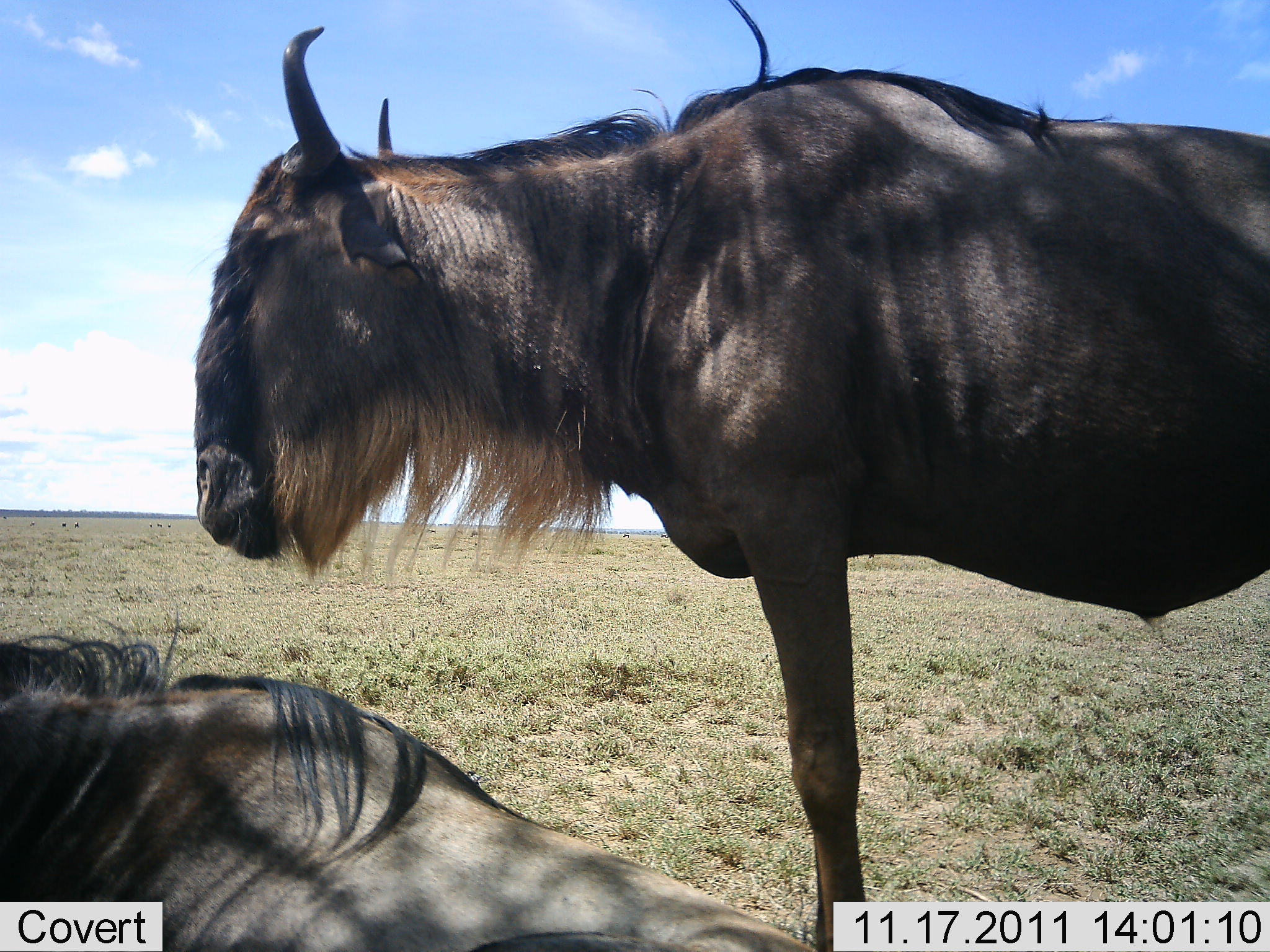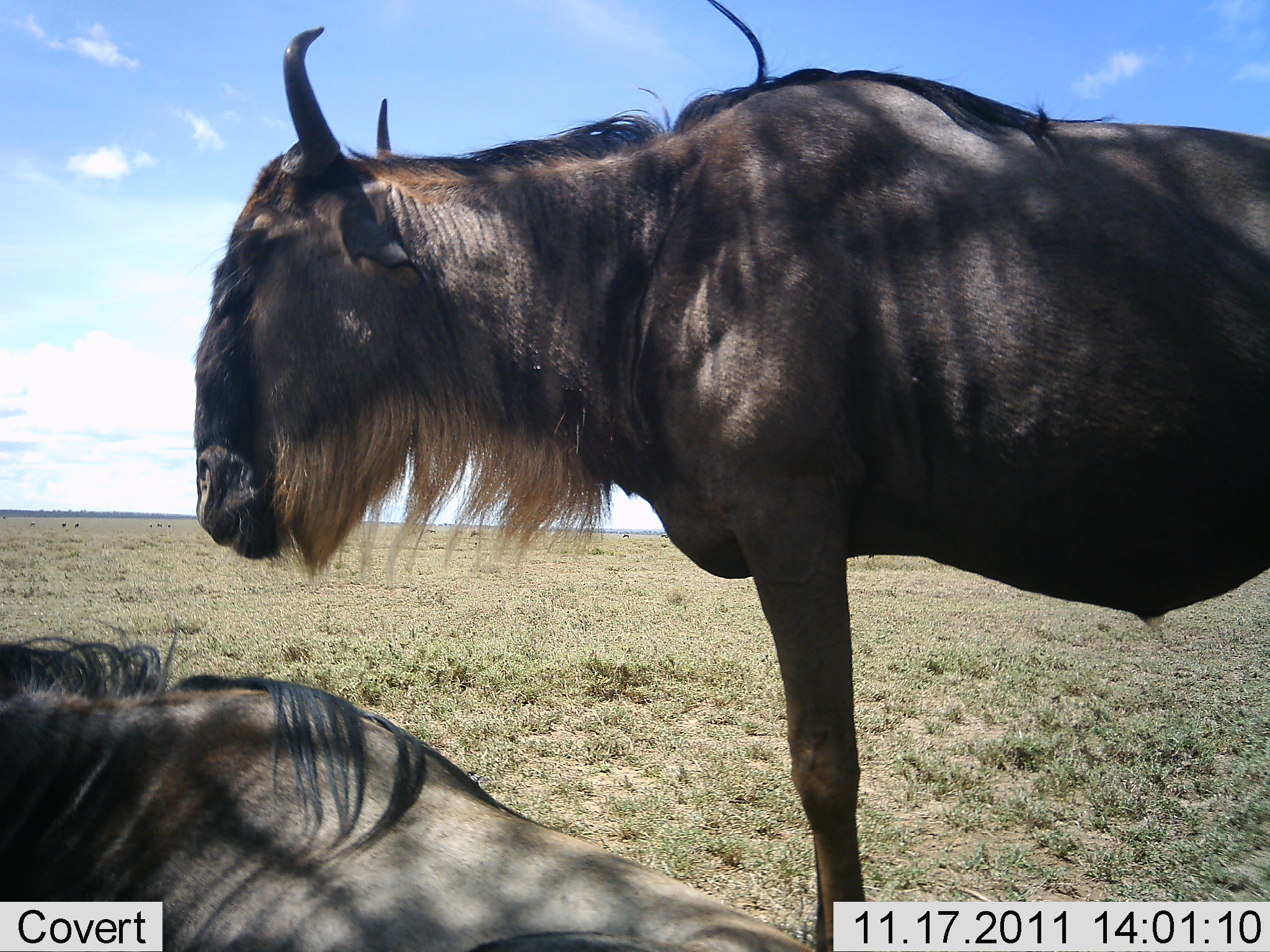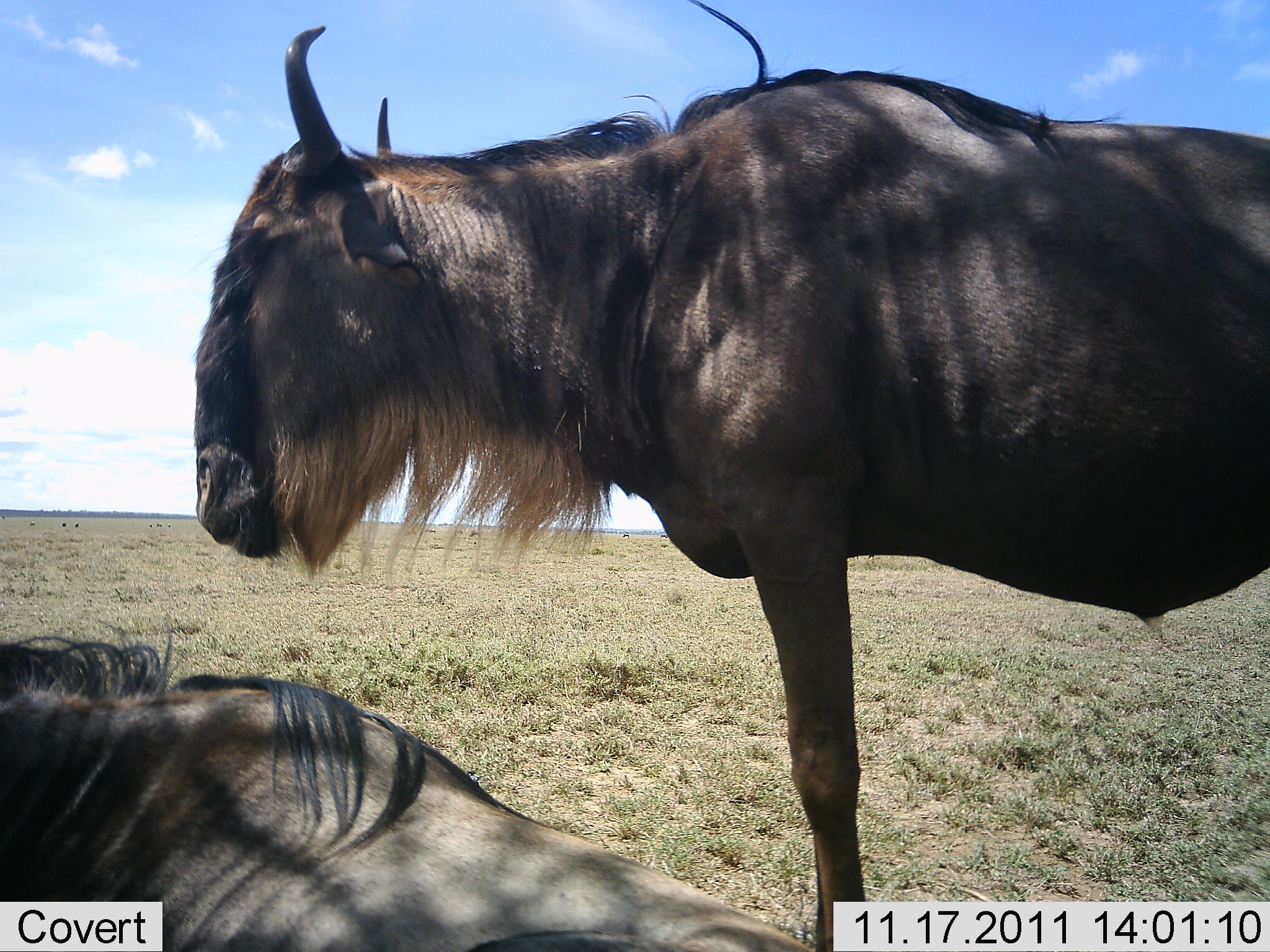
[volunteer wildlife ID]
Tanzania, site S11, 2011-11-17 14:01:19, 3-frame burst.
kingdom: Animalia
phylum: Chordata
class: Mammalia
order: Artiodactyla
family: Bovidae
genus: Connochaetes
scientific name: Connochaetes taurinus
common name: blue wildebeest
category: wildebeest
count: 2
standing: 93%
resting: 93%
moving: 0%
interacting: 0%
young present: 0%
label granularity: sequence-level